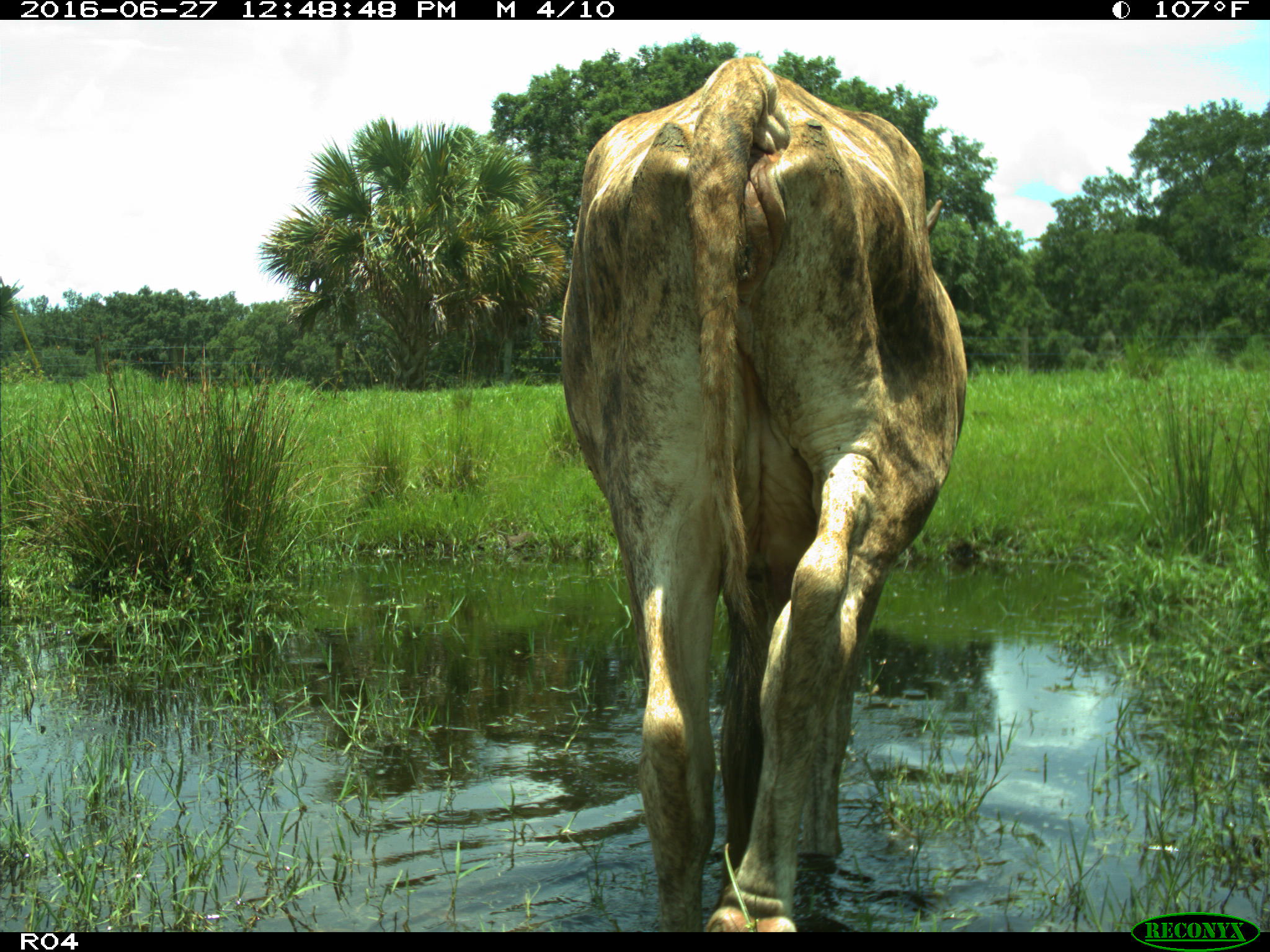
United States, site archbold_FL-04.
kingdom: Animalia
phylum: Chordata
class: Mammalia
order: Artiodactyla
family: Bovidae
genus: Bos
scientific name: Bos taurus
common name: domestic cow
Bos taurus (domestic cow).